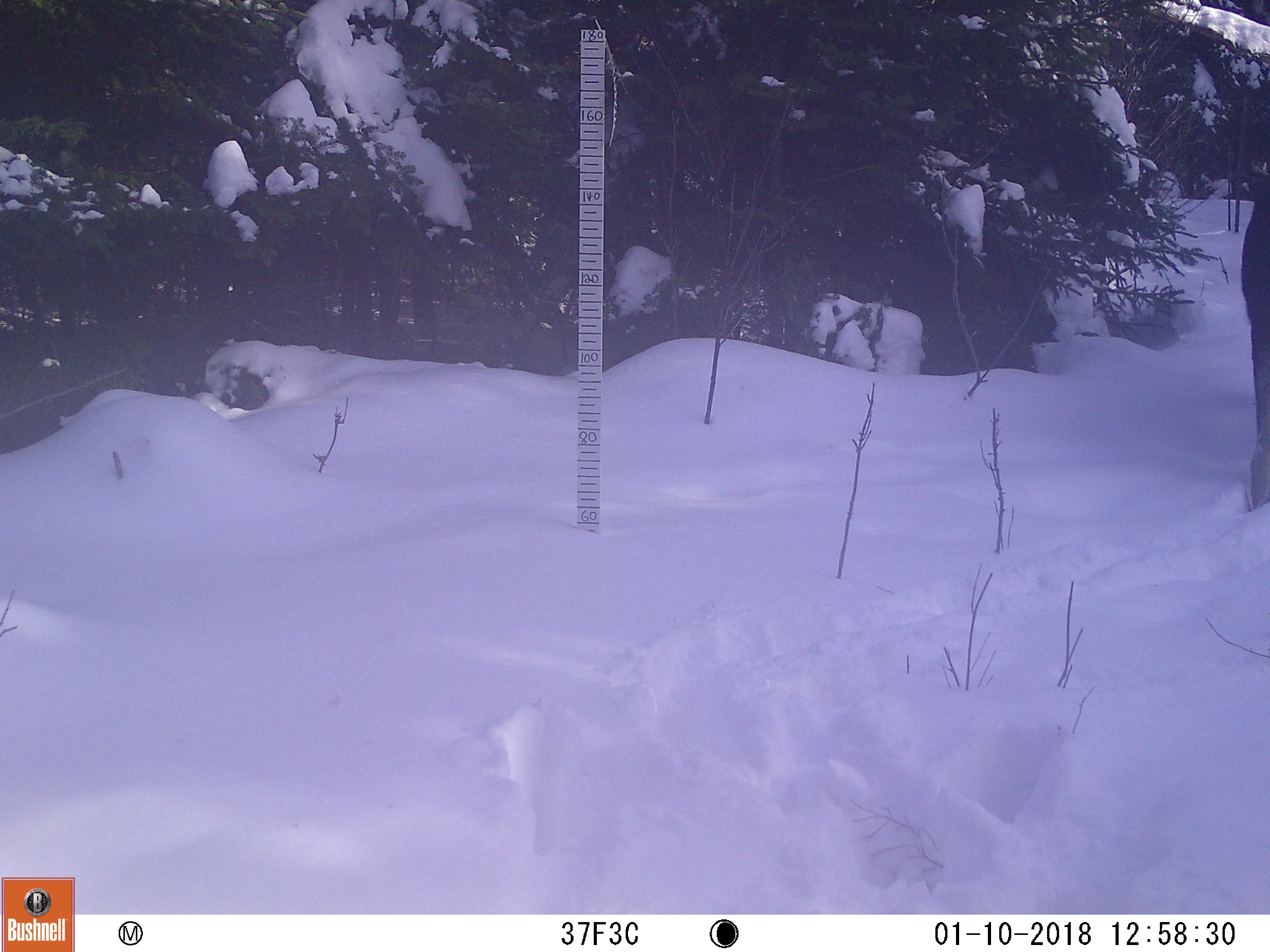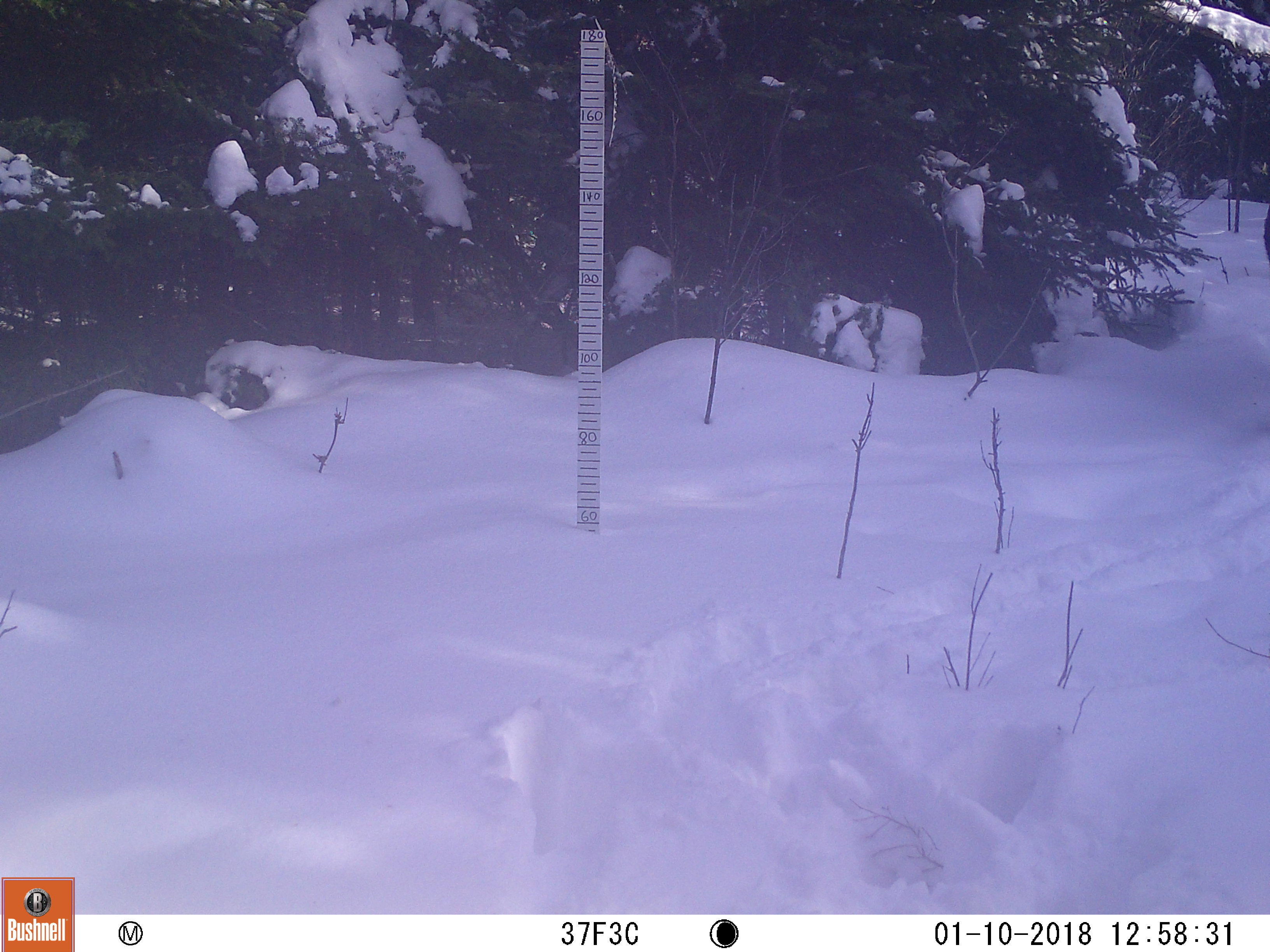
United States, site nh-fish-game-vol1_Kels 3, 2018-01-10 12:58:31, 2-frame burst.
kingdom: Animalia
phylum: Chordata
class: Mammalia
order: Artiodactyla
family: Cervidae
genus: Alces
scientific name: Alces alces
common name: moose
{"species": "moose (Alces alces)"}